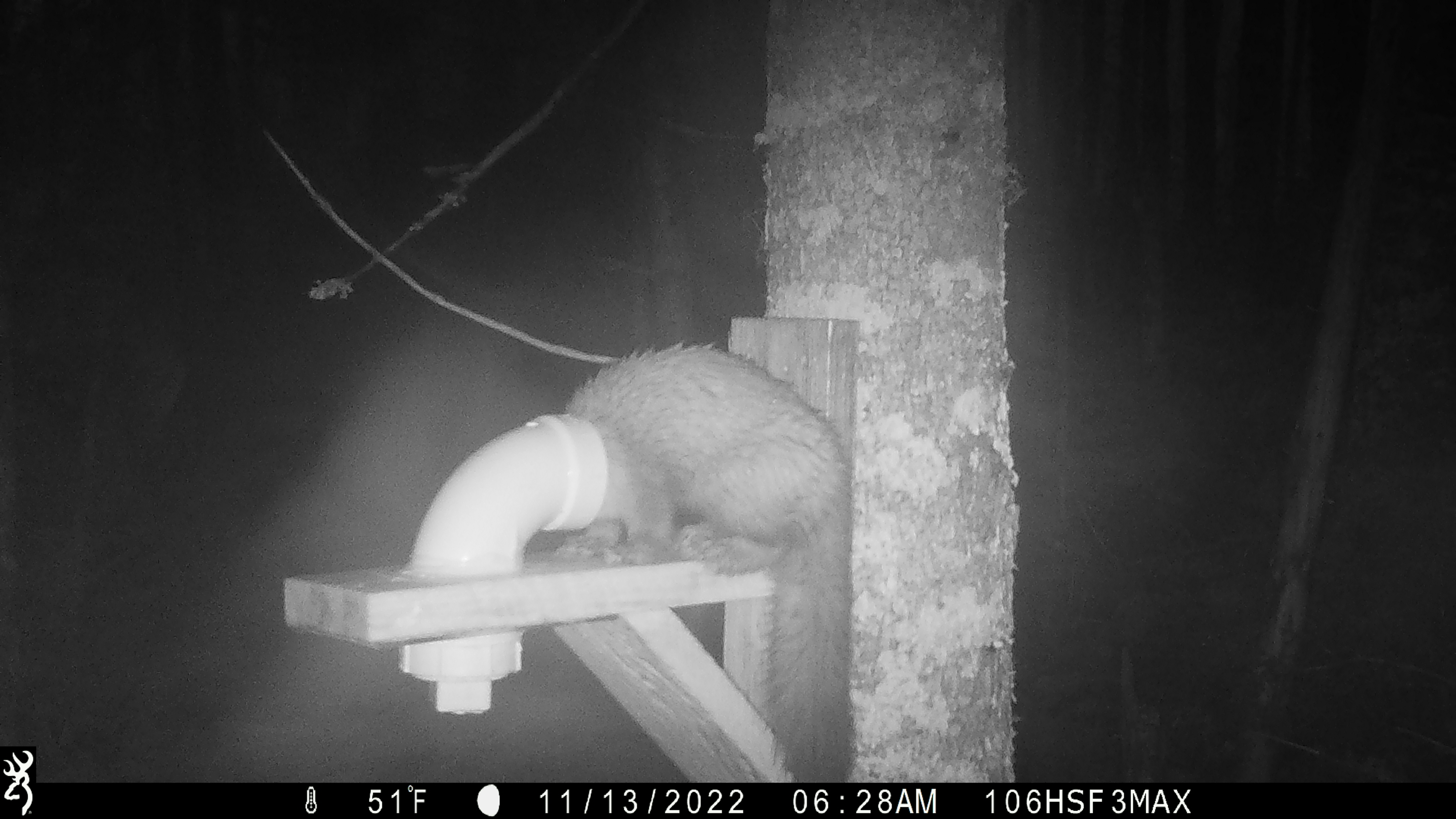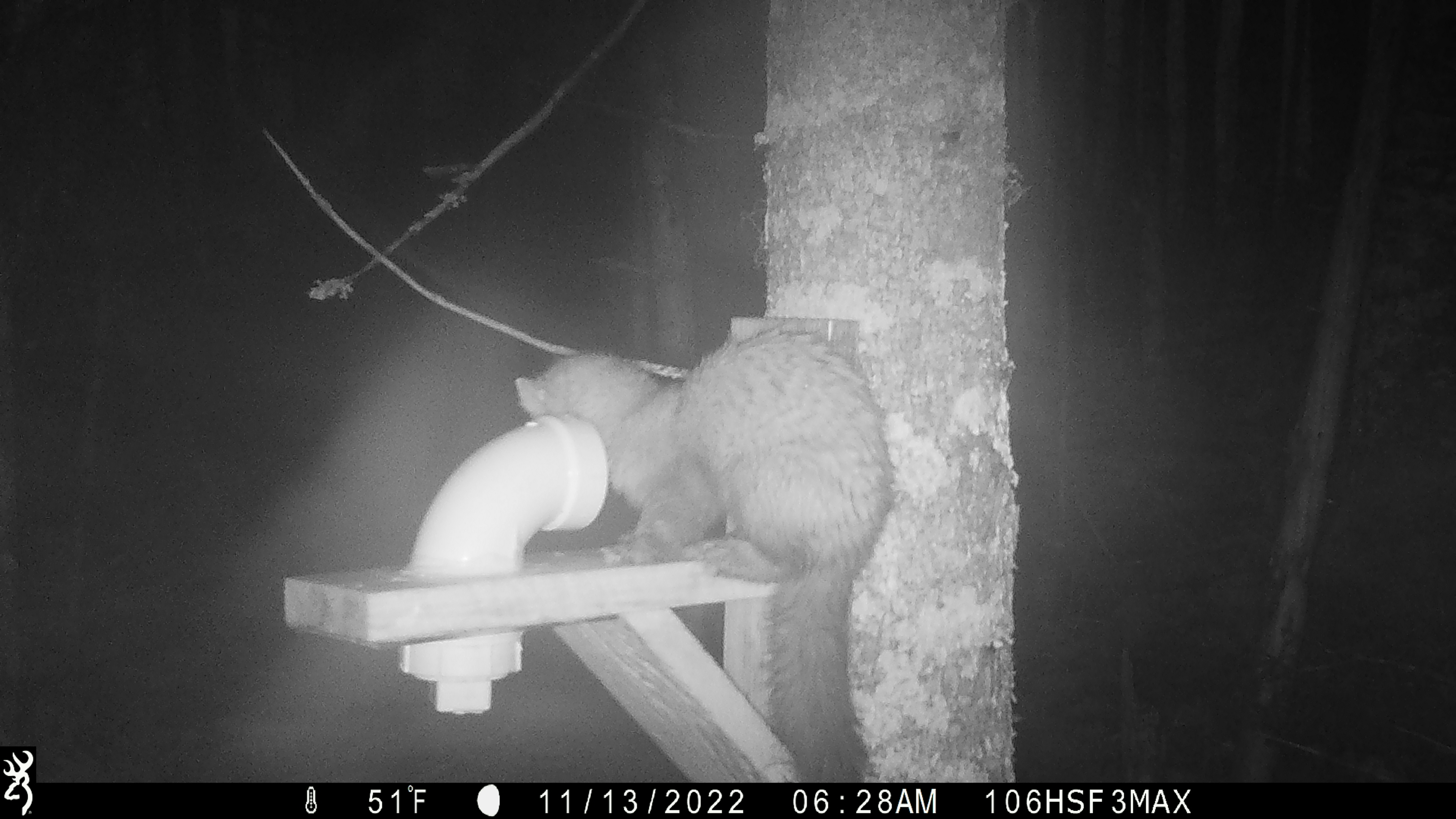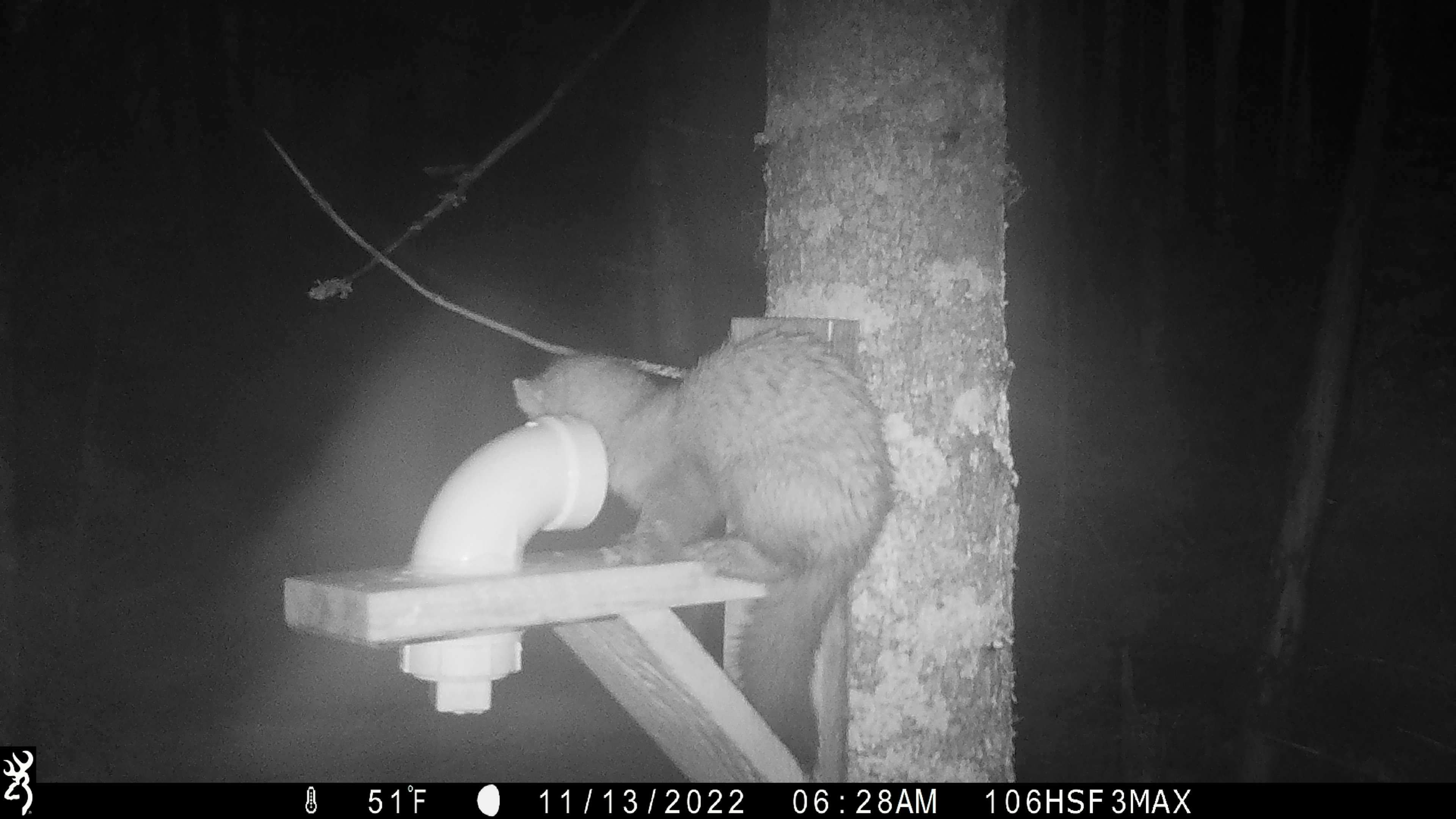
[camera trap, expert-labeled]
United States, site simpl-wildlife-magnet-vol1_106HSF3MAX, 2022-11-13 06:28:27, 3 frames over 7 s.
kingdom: Animalia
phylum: Chordata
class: Mammalia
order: Carnivora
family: Mustelidae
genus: Martes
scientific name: Martes americana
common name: american marten